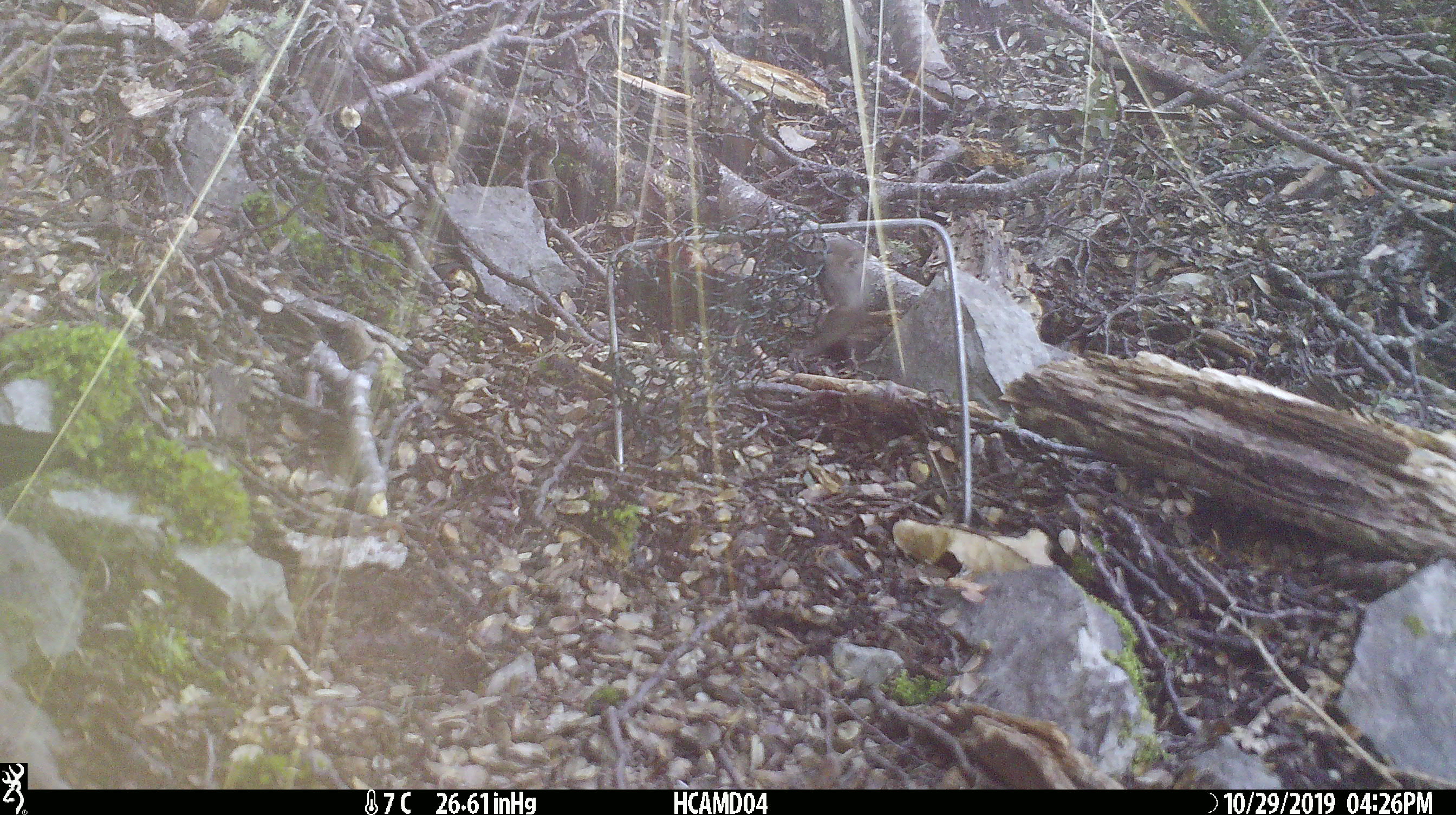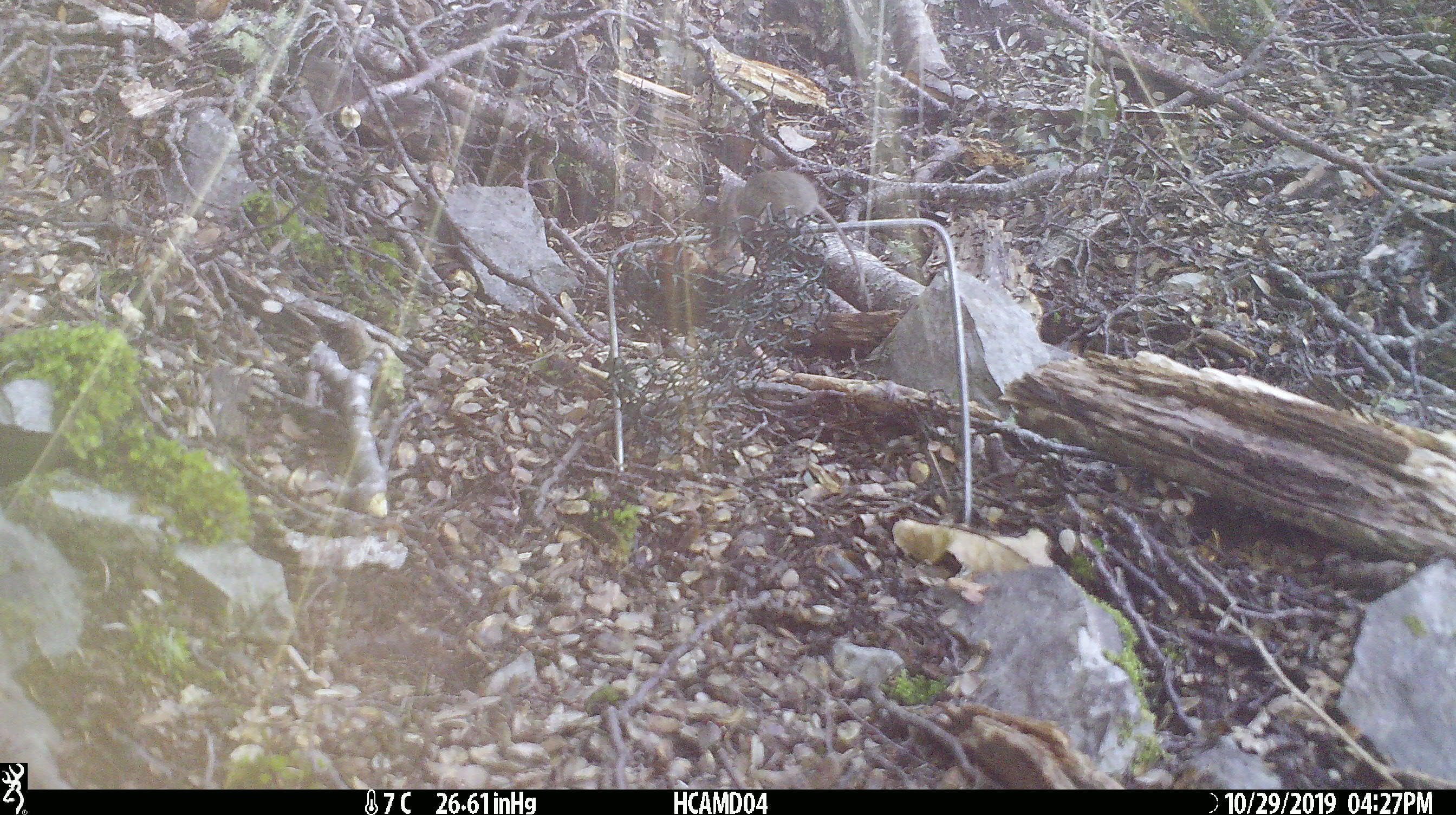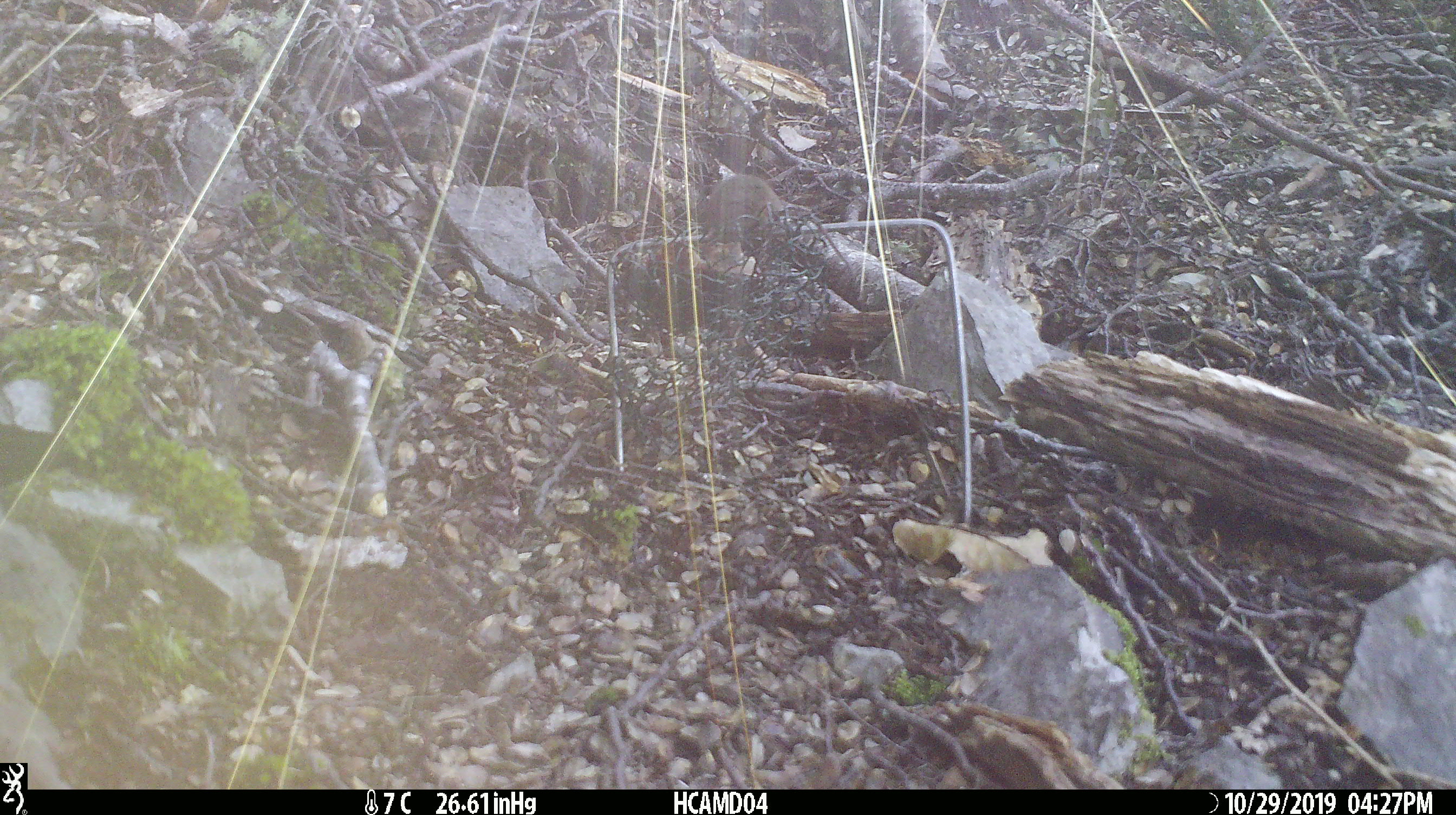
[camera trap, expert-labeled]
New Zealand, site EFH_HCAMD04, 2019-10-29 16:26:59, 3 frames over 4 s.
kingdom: Animalia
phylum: Chordata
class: Mammalia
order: Rodentia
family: Muridae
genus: Mus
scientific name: Mus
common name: mouse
Mouse (Mus).